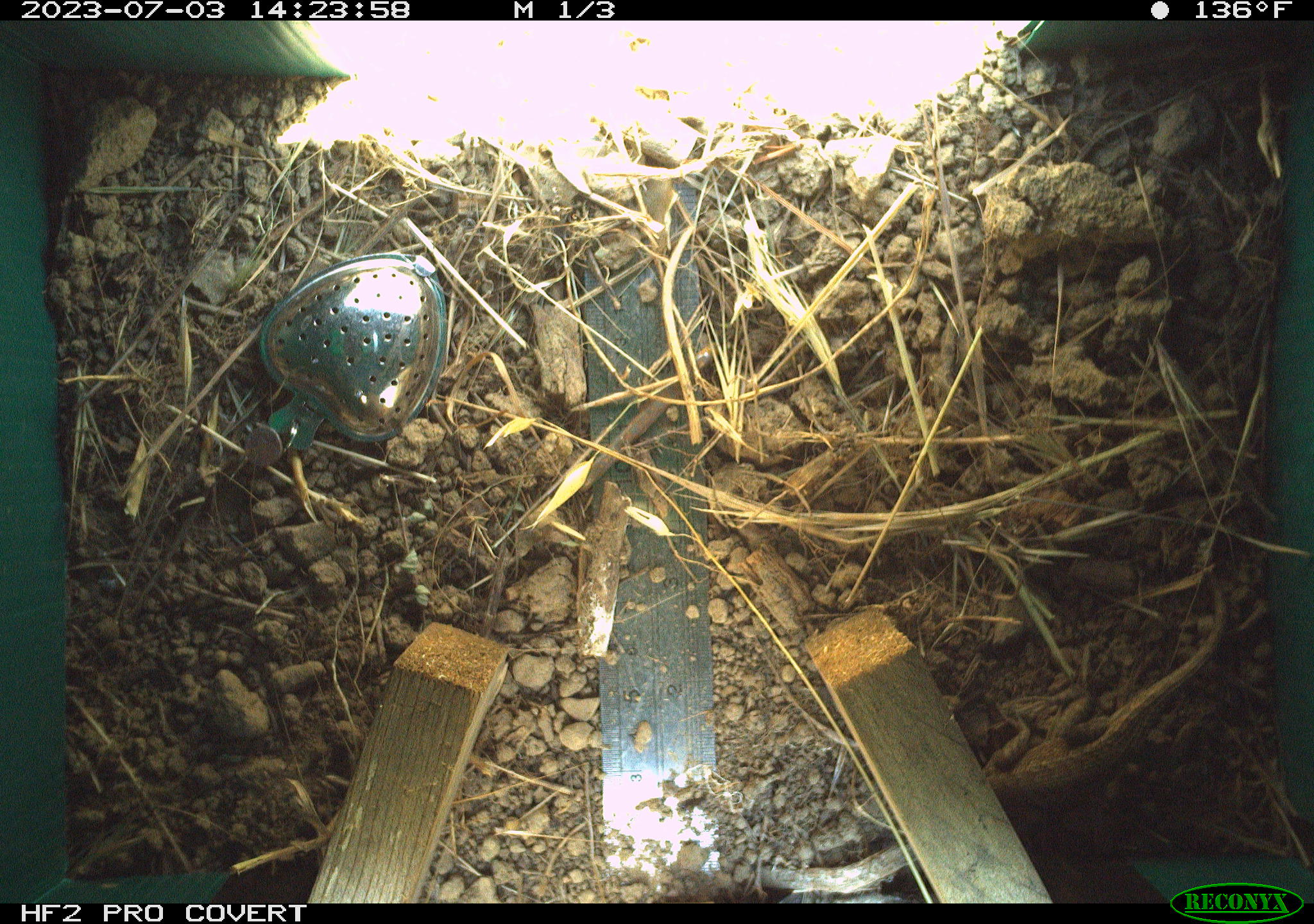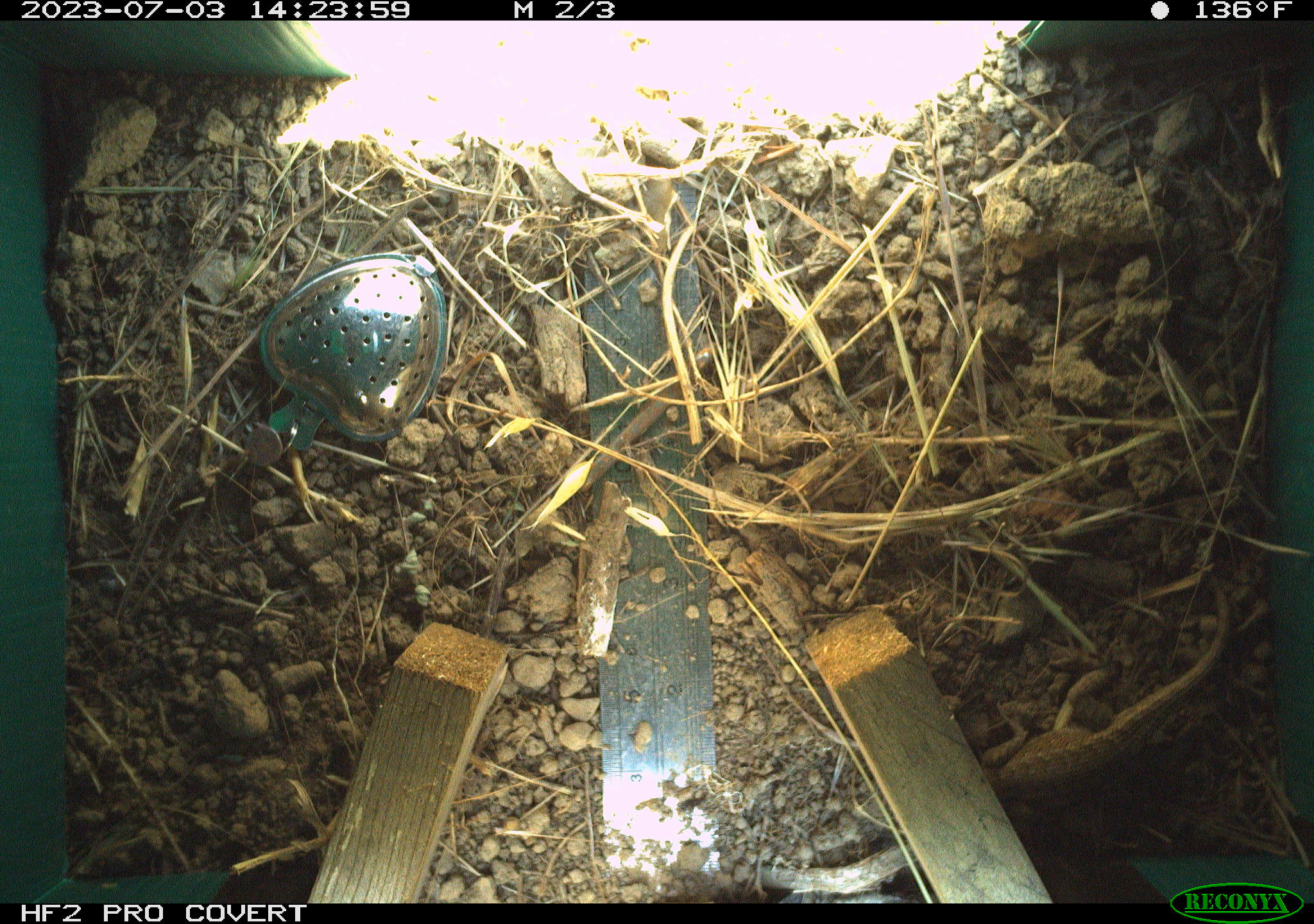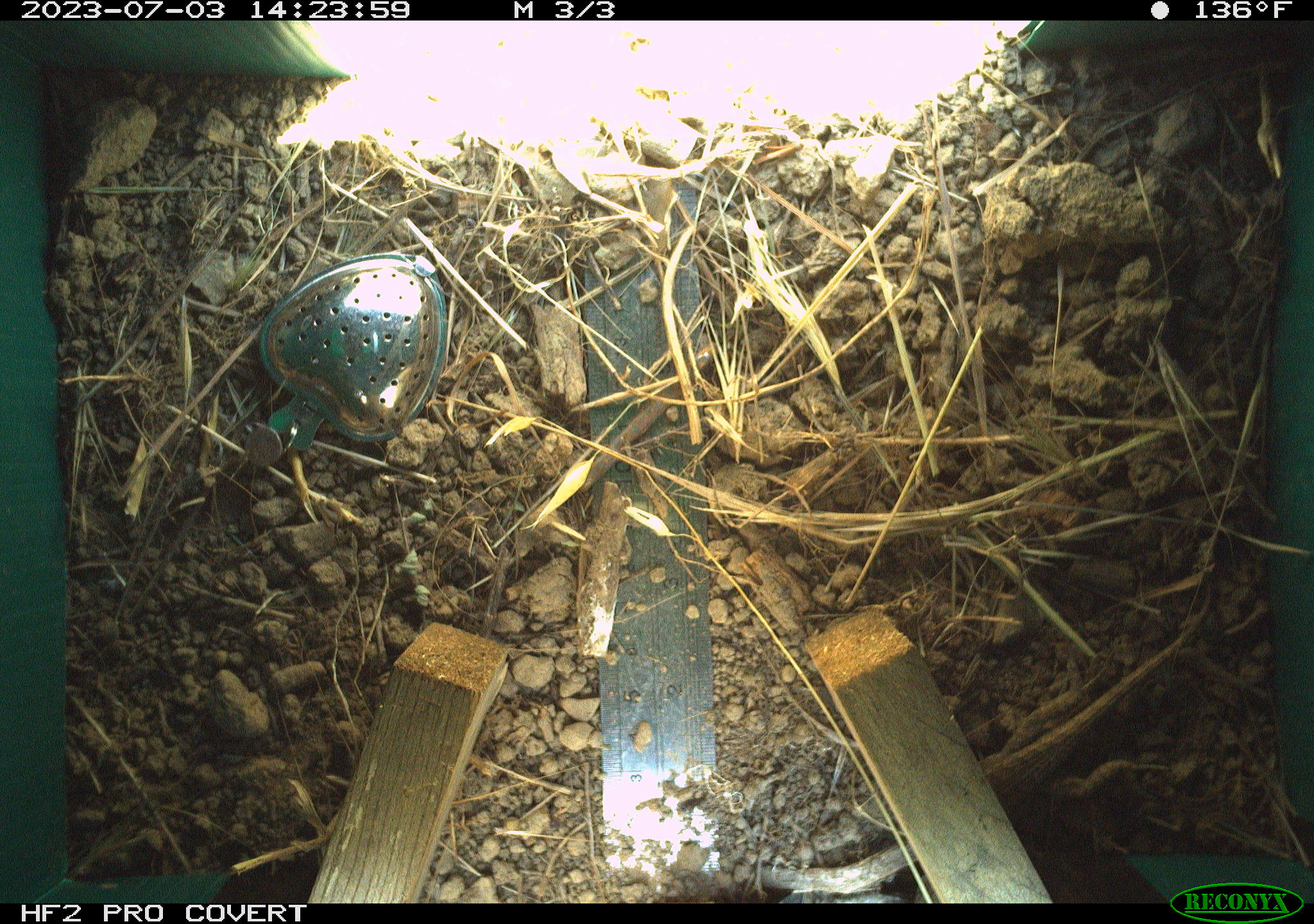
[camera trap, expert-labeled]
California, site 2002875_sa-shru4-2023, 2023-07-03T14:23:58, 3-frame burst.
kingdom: Animalia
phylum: Chordata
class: Reptilia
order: Squamata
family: Phrynosomatidae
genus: Sceloporus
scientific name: Sceloporus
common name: spiny lizards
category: sceloporus species